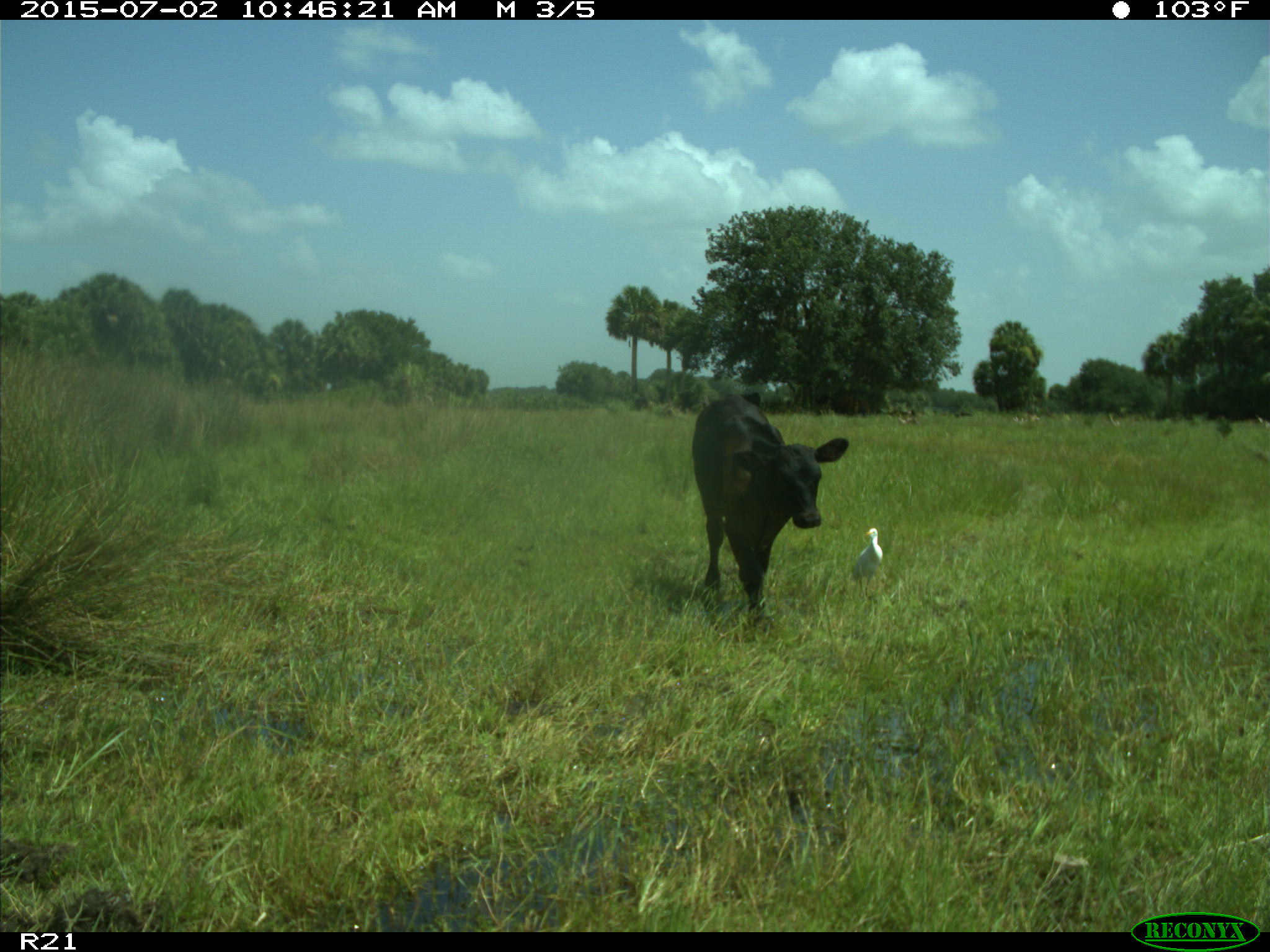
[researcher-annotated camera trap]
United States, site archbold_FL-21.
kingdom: Animalia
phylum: Chordata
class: Mammalia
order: Artiodactyla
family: Bovidae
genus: Bos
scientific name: Bos taurus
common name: domestic cow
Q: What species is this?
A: Bos taurus (domestic cow).